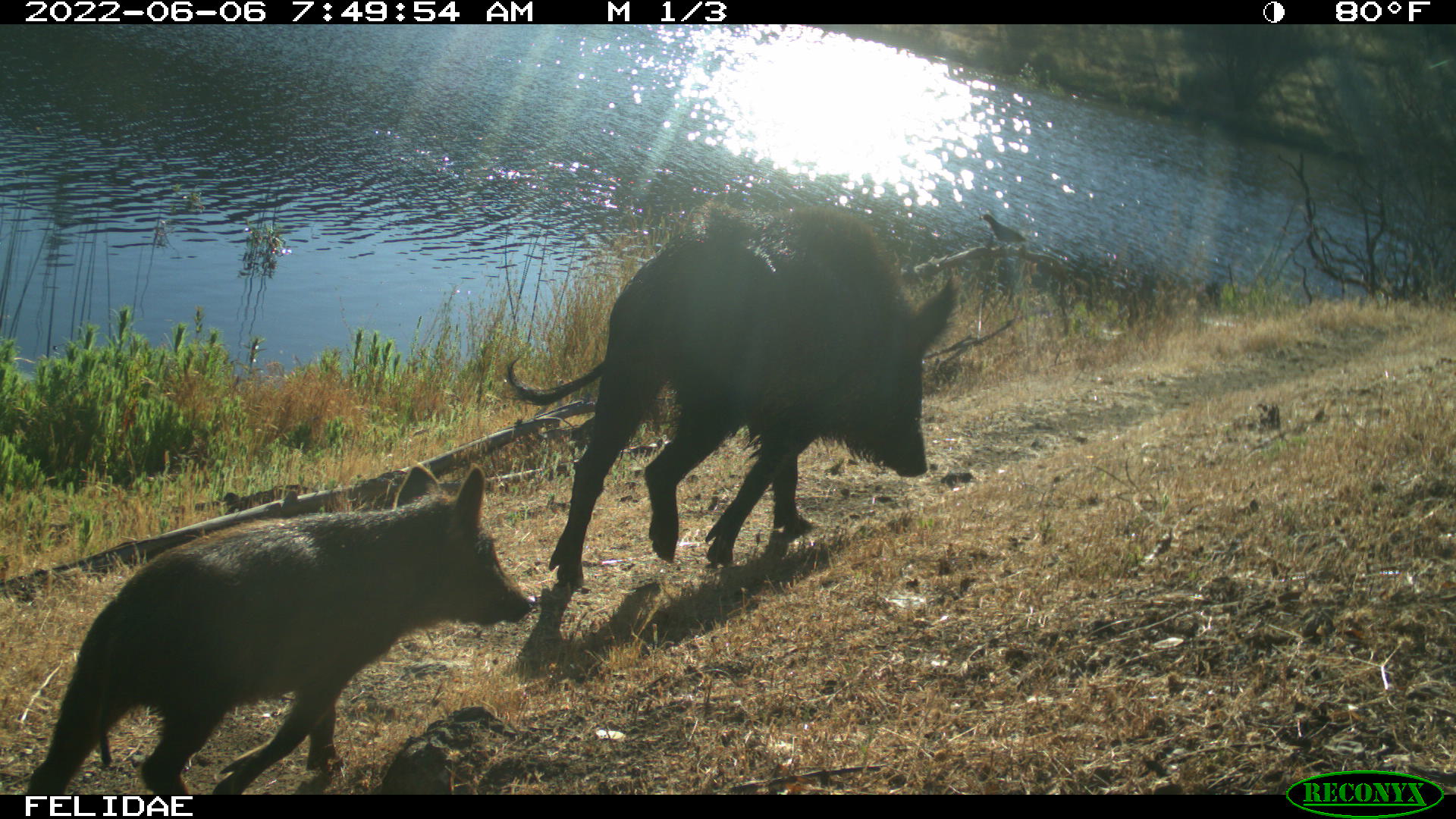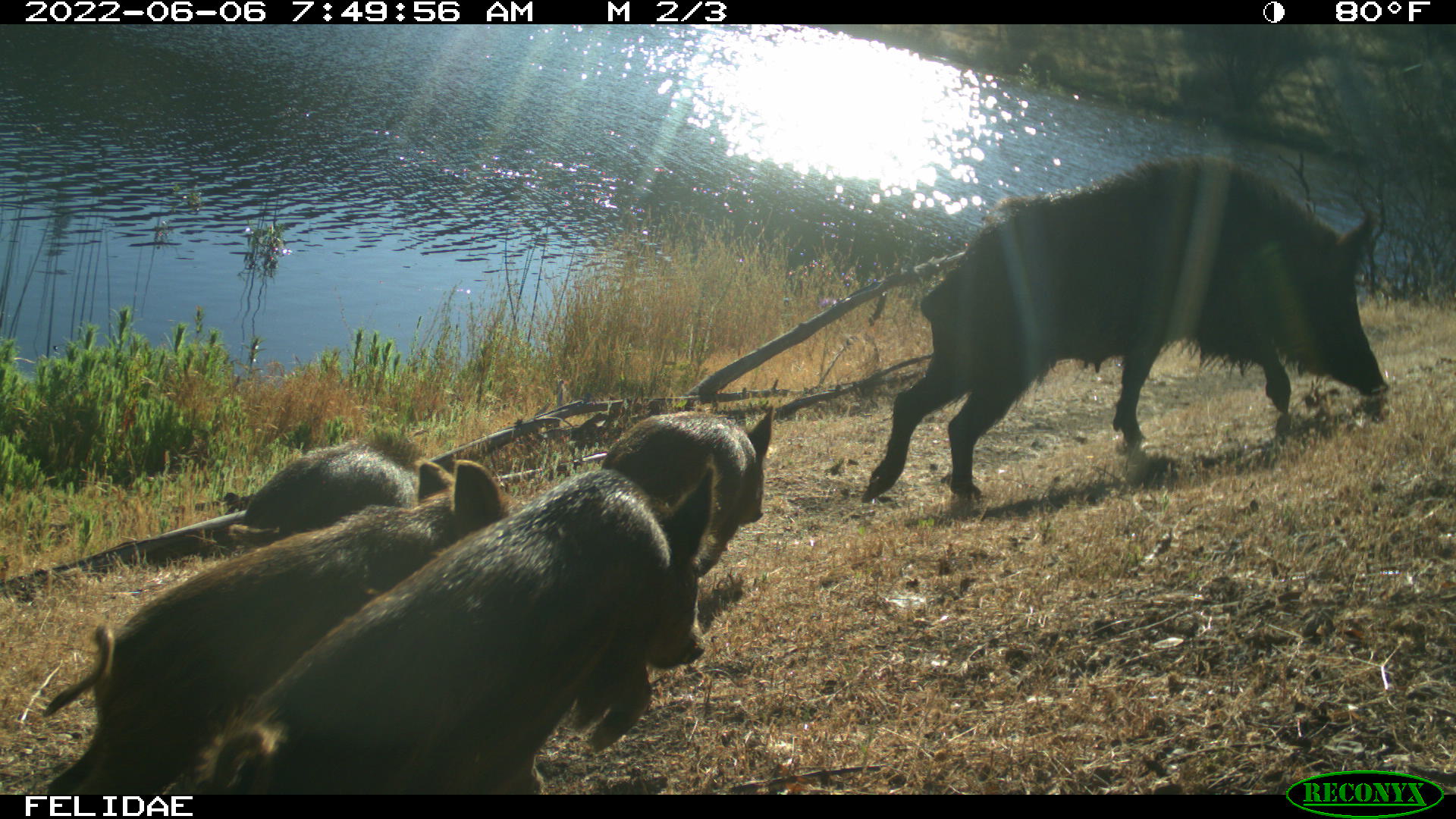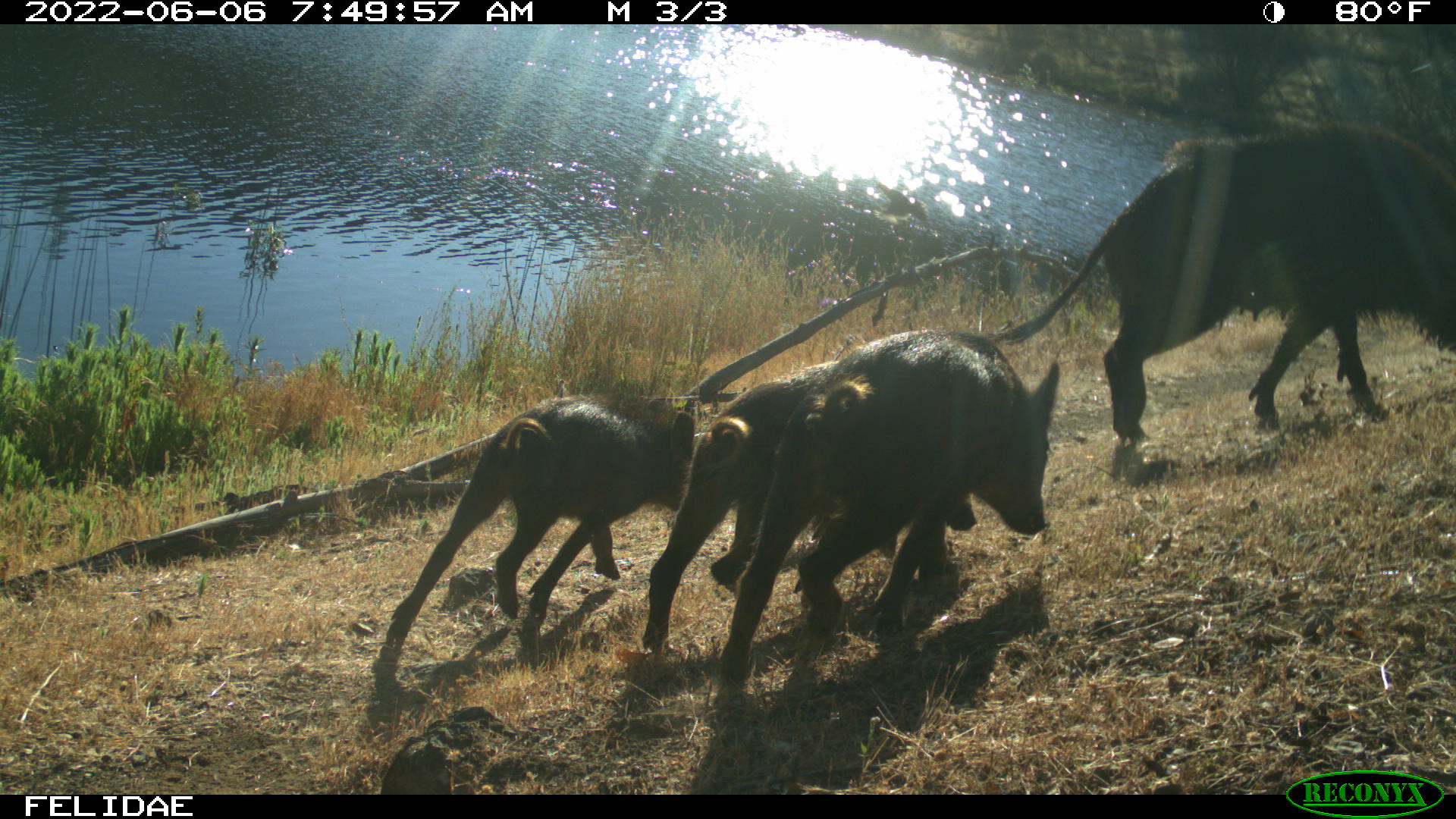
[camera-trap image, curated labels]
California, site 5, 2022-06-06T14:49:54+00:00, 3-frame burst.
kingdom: Animalia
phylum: Chordata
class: Mammalia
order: Artiodactyla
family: Suidae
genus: Sus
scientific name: Sus scrofa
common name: wild boar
Wild boar (Sus scrofa).